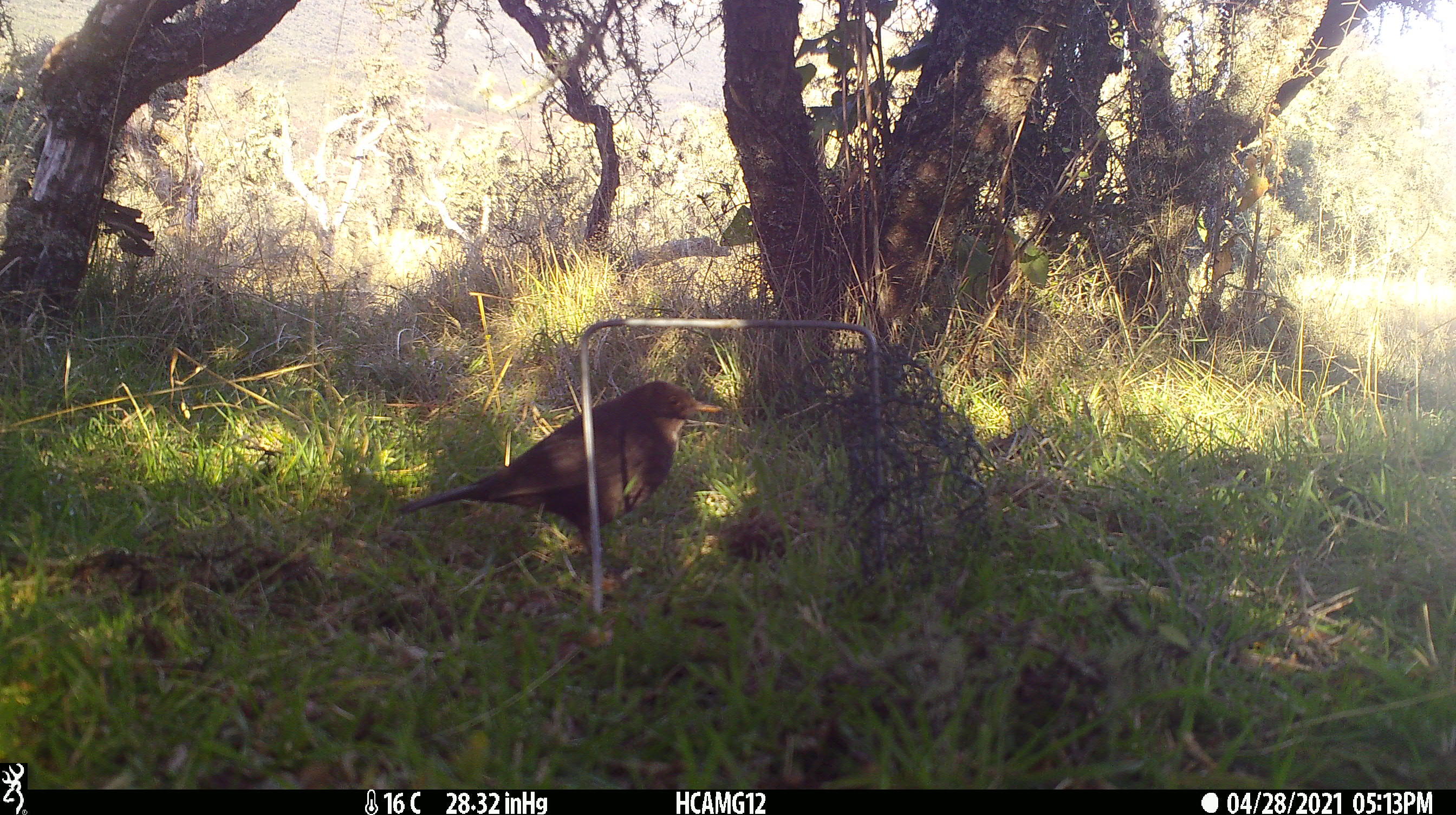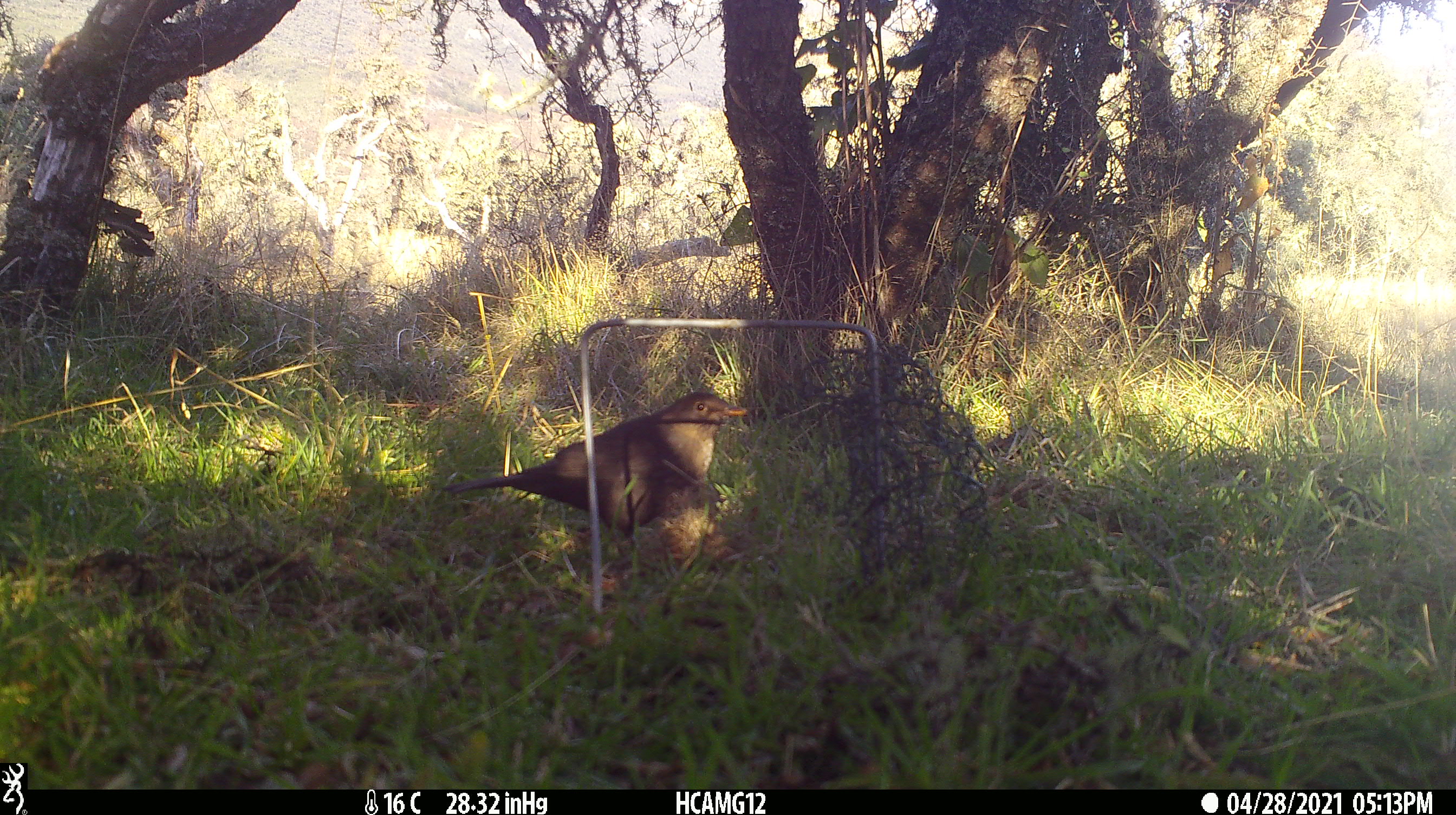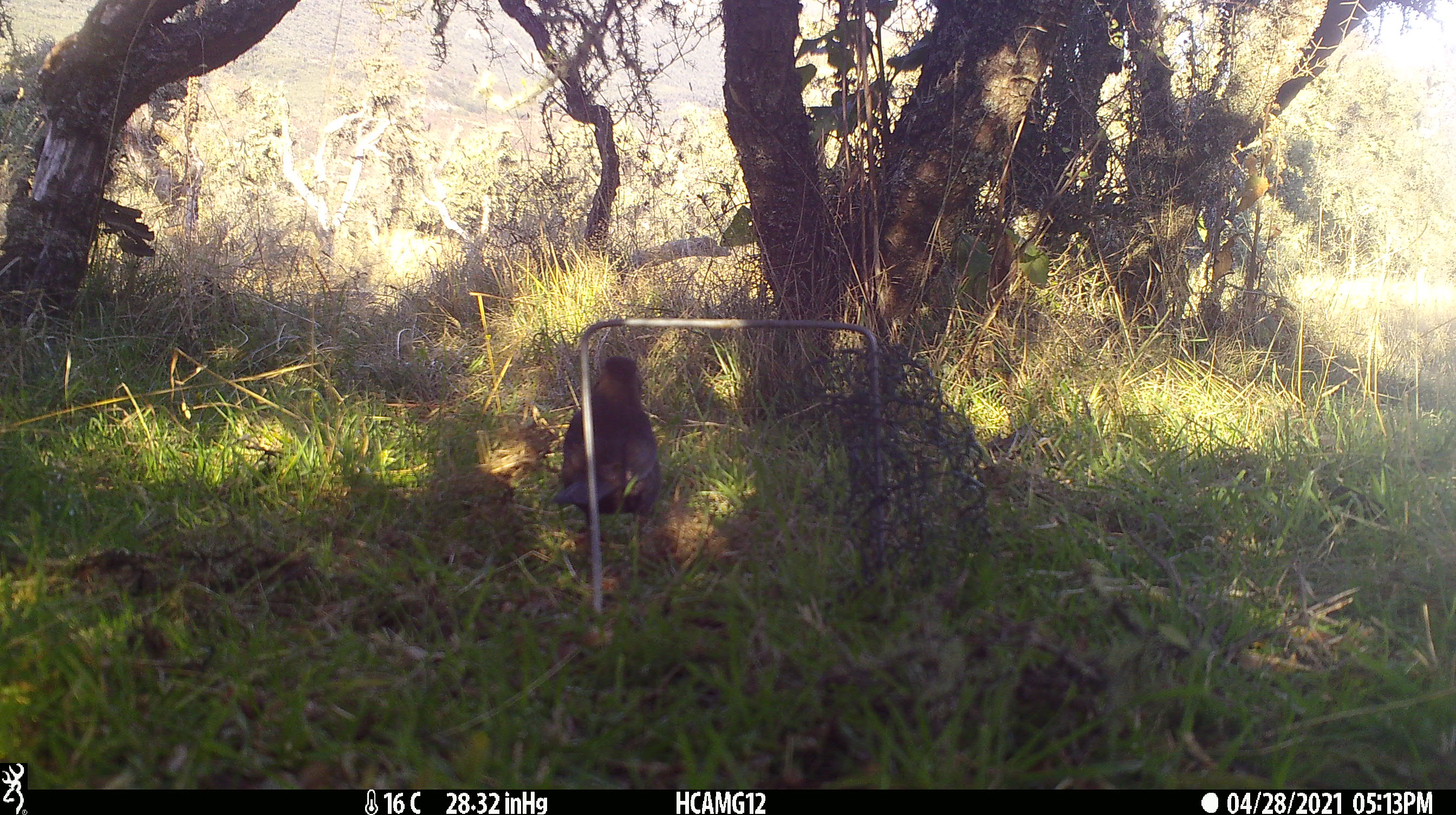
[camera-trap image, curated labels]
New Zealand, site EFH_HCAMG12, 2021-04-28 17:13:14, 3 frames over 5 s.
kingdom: Animalia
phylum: Chordata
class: Aves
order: Passeriformes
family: Turdidae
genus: Turdus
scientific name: Turdus merula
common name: eurasian blackbird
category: blackbird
Blackbird (eurasian blackbird) (Turdus merula).